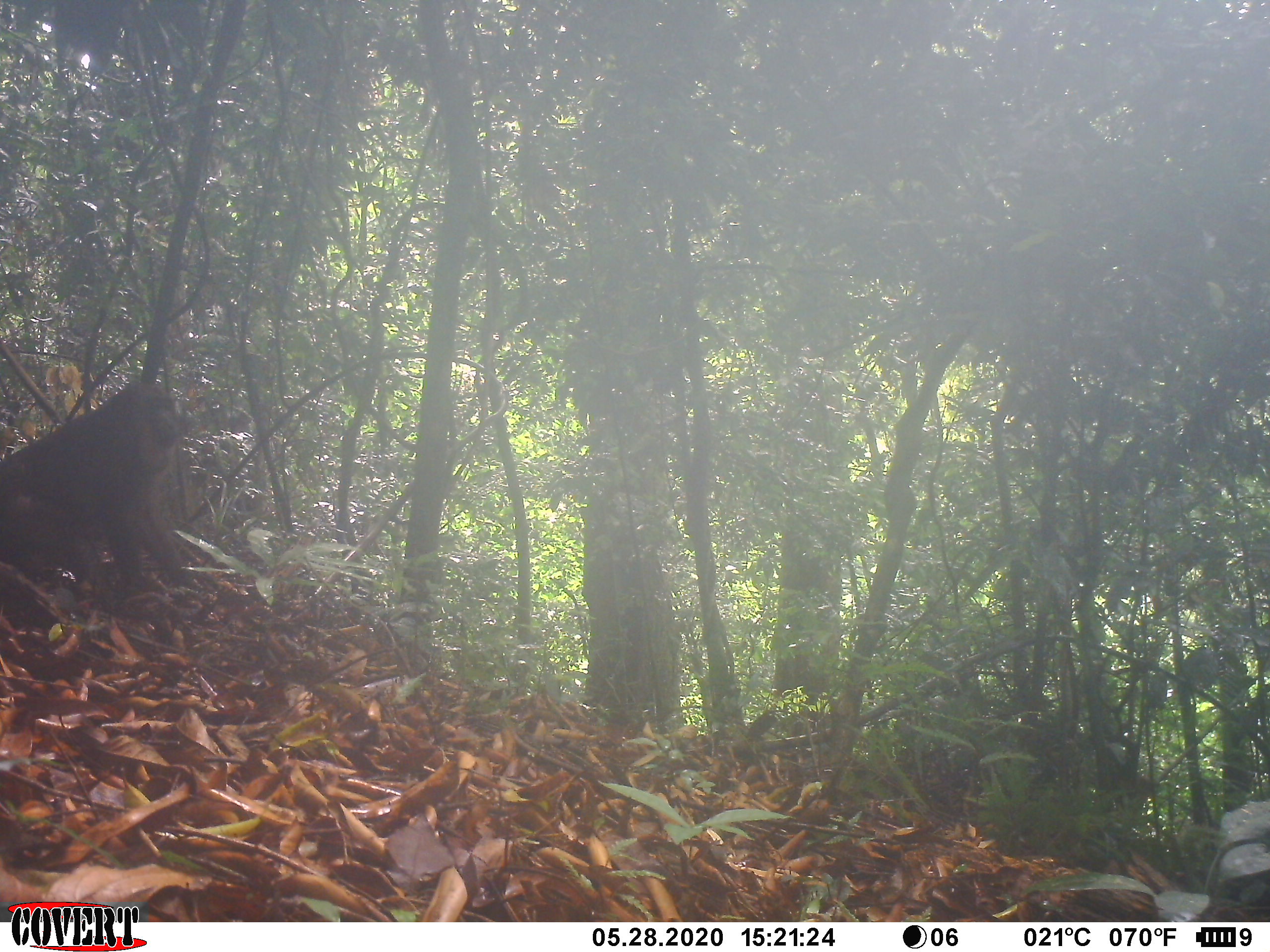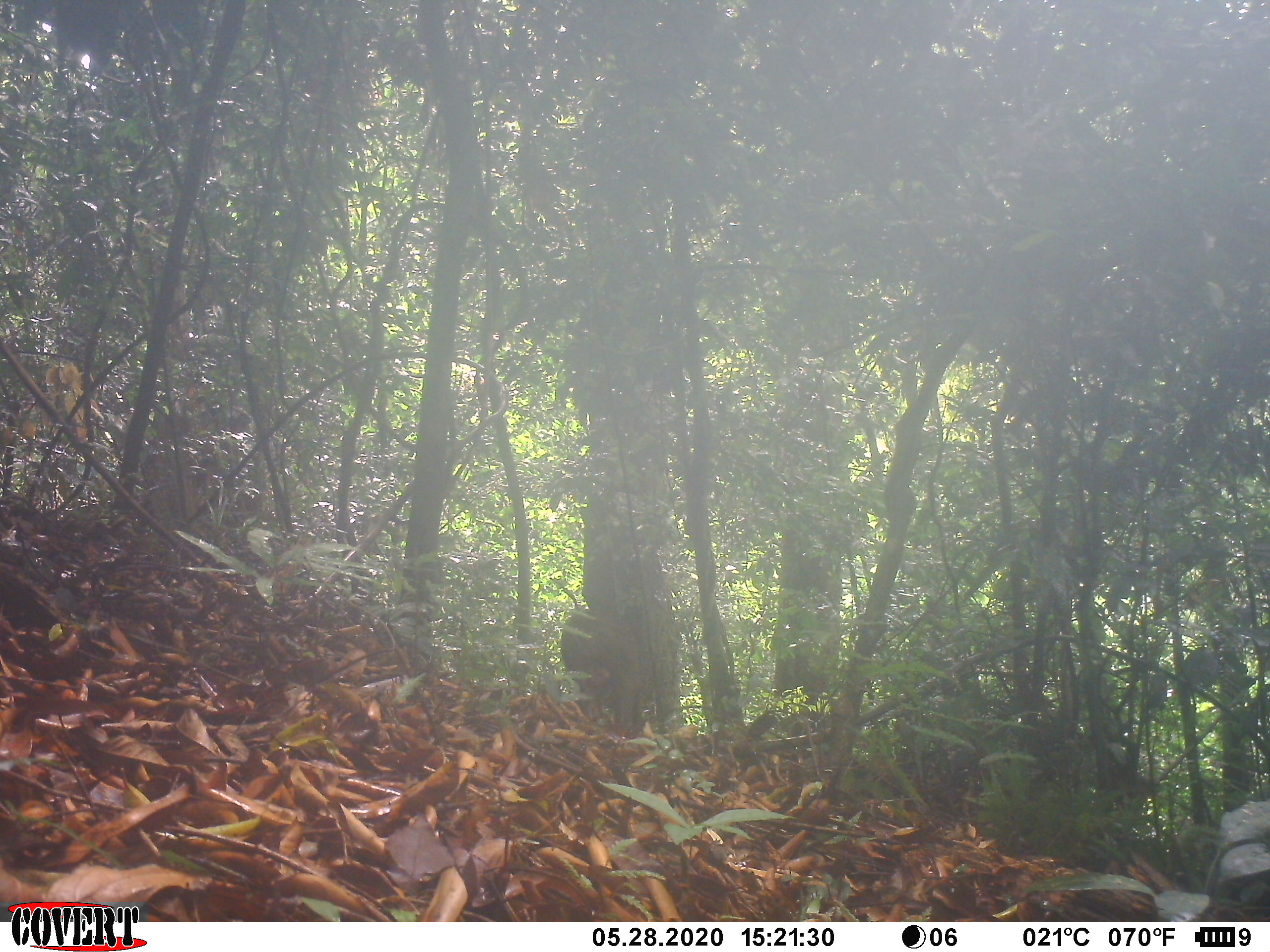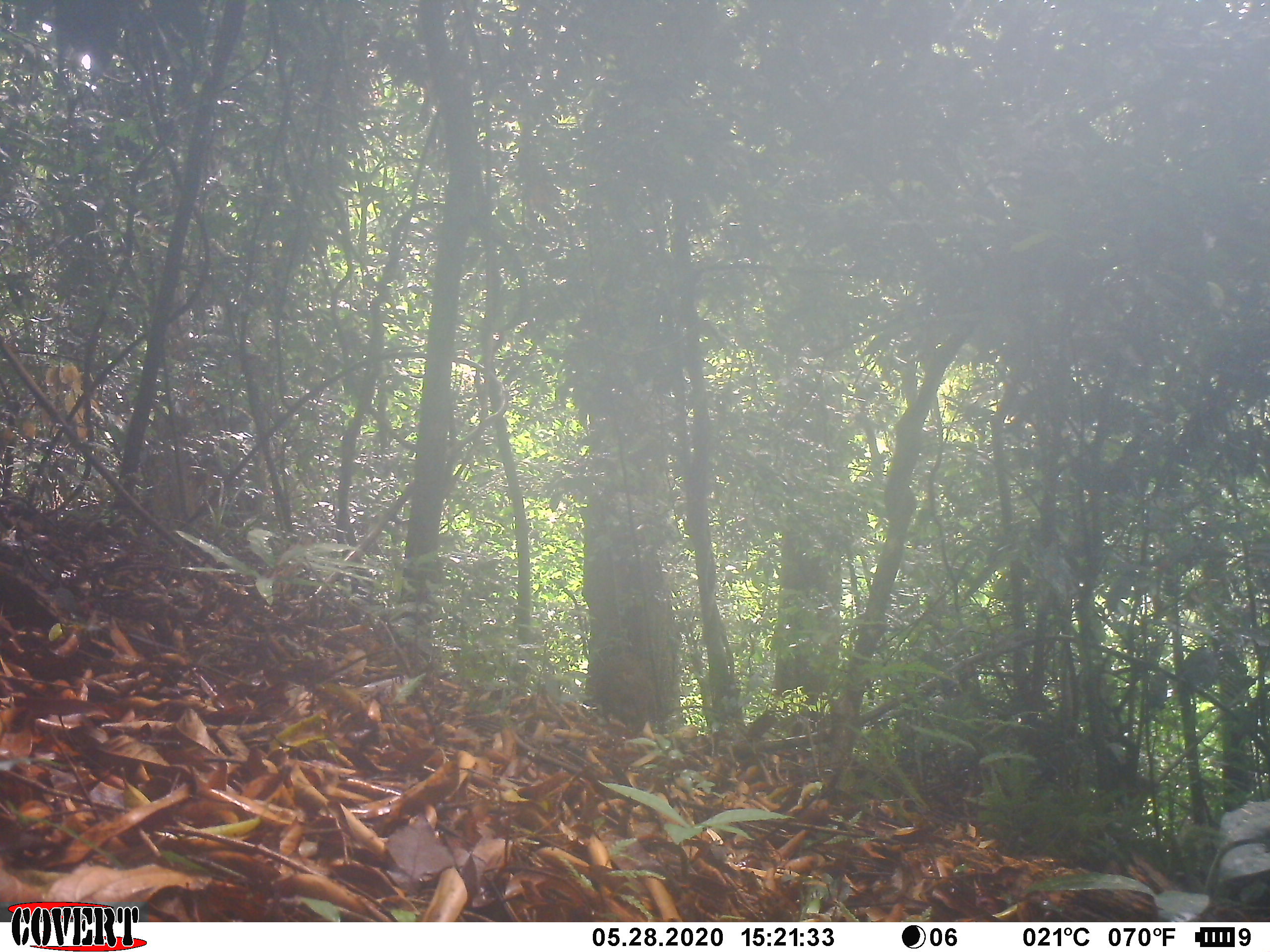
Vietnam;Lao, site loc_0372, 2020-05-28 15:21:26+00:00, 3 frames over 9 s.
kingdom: Animalia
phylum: Chordata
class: Mammalia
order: Primates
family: Cercopithecidae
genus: Macaca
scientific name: Macaca arctoides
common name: stump-tailed macaque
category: stump tailed macaque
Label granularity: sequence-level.